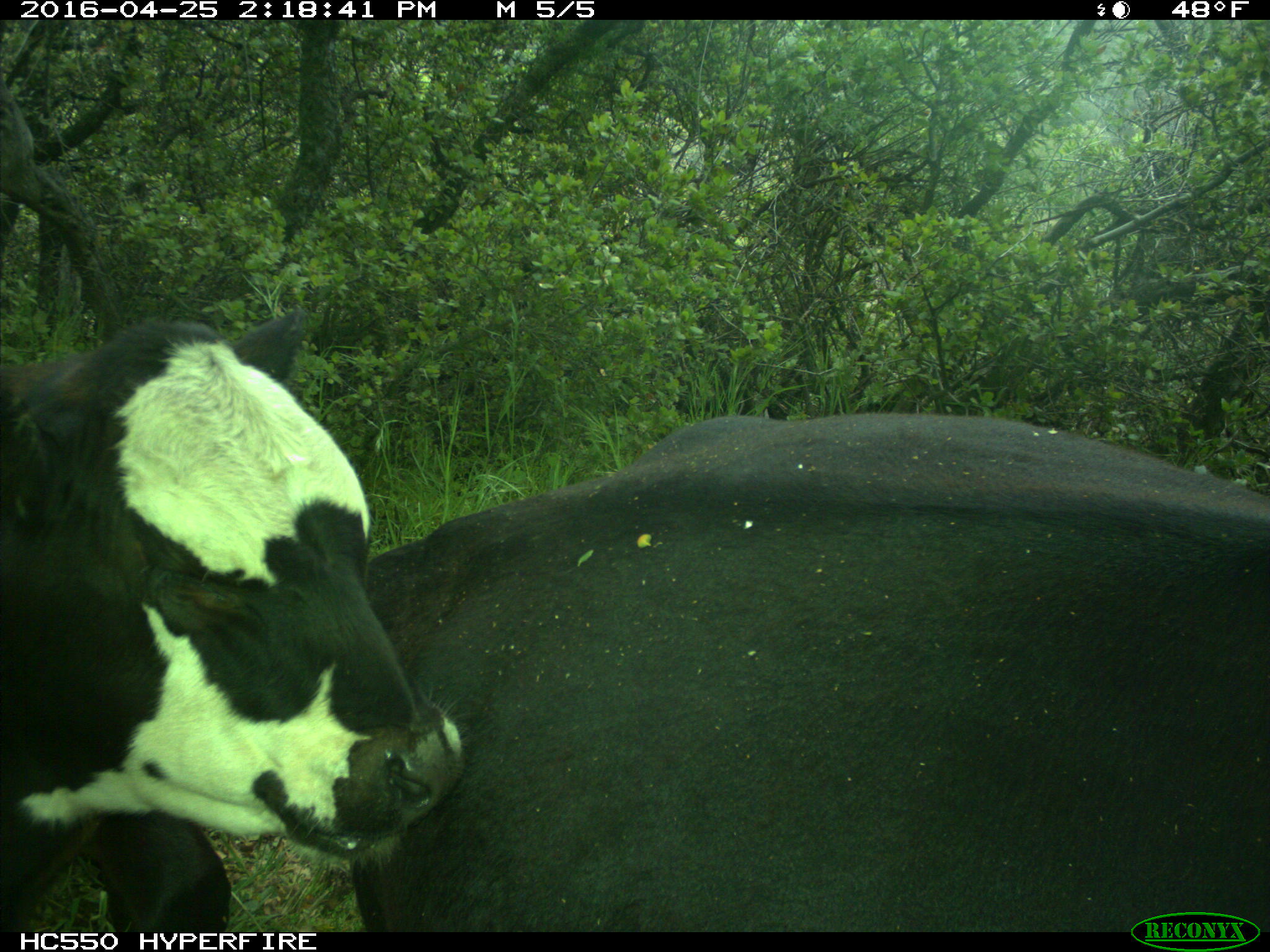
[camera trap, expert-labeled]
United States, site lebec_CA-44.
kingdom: Animalia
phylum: Chordata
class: Mammalia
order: Artiodactyla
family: Bovidae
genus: Bos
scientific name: Bos taurus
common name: domestic cow